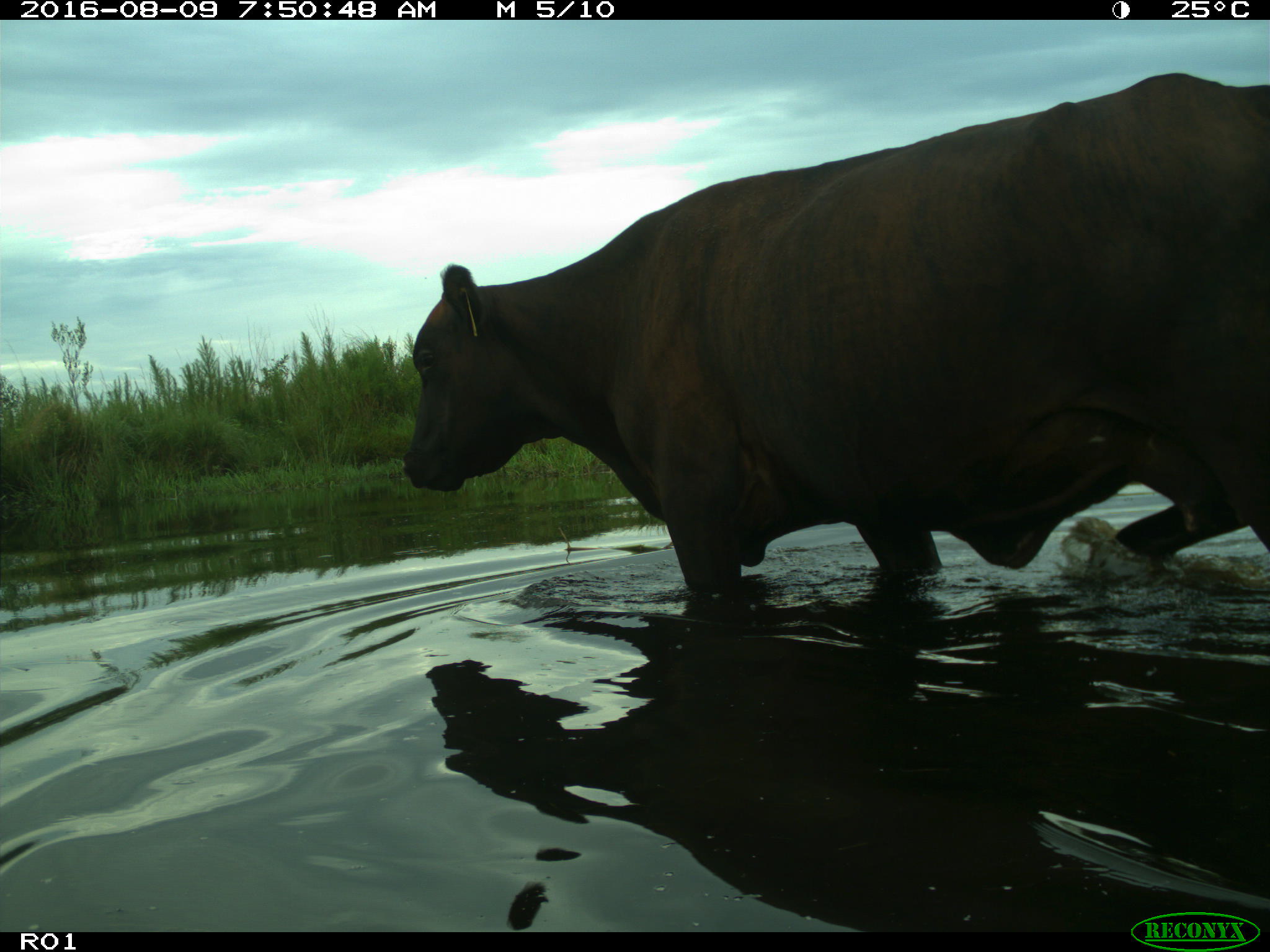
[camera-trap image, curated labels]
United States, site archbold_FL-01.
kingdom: Animalia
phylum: Chordata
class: Mammalia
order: Artiodactyla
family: Bovidae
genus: Bos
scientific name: Bos taurus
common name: domestic cow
Bos taurus (domestic cow).